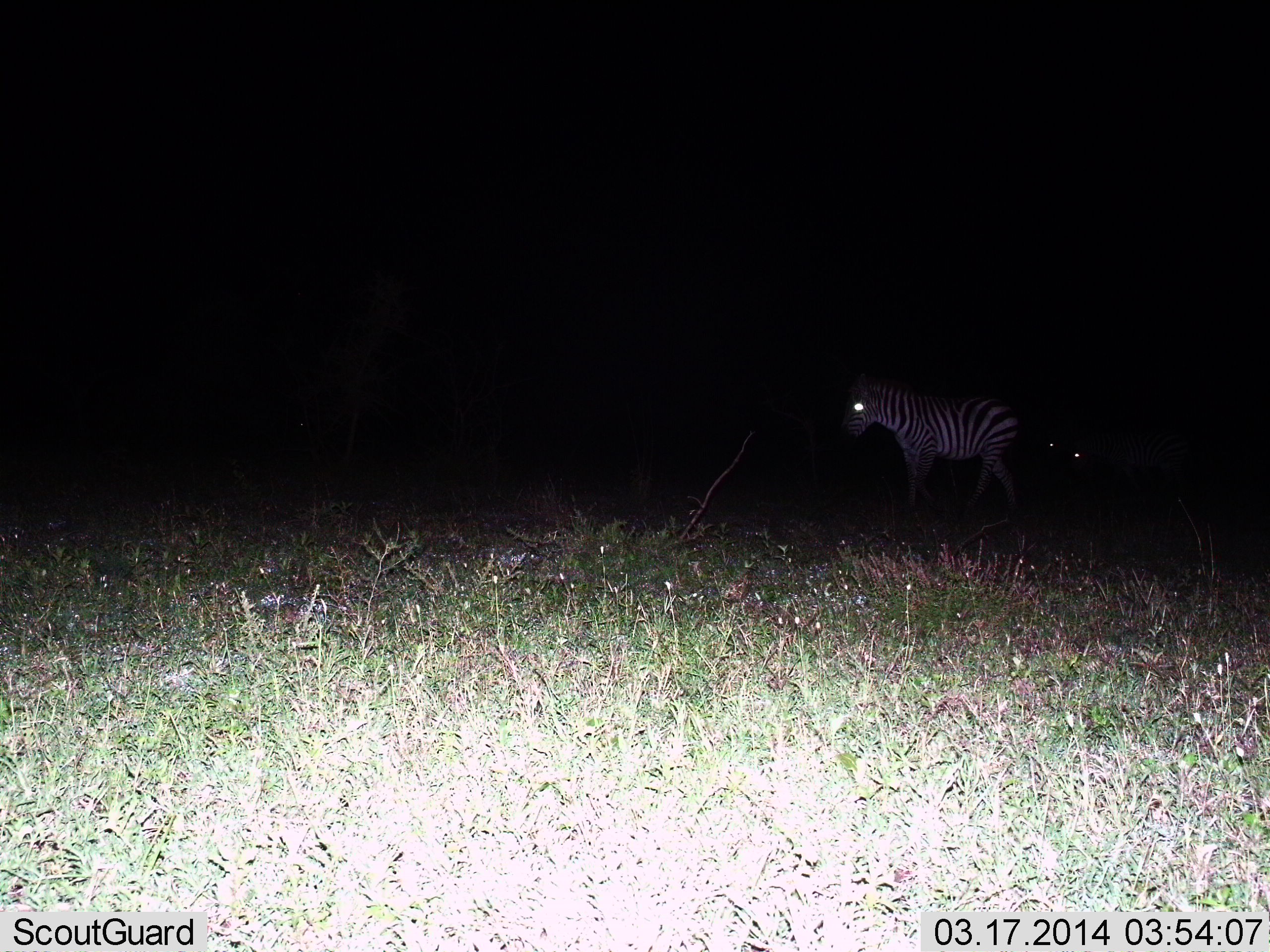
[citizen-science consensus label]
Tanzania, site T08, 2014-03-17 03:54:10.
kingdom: Animalia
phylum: Chordata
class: Mammalia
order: Perissodactyla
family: Equidae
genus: Equus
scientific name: Equus quagga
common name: plains zebra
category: zebra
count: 1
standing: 62%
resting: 4%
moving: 43%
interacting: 2%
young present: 2%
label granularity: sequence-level